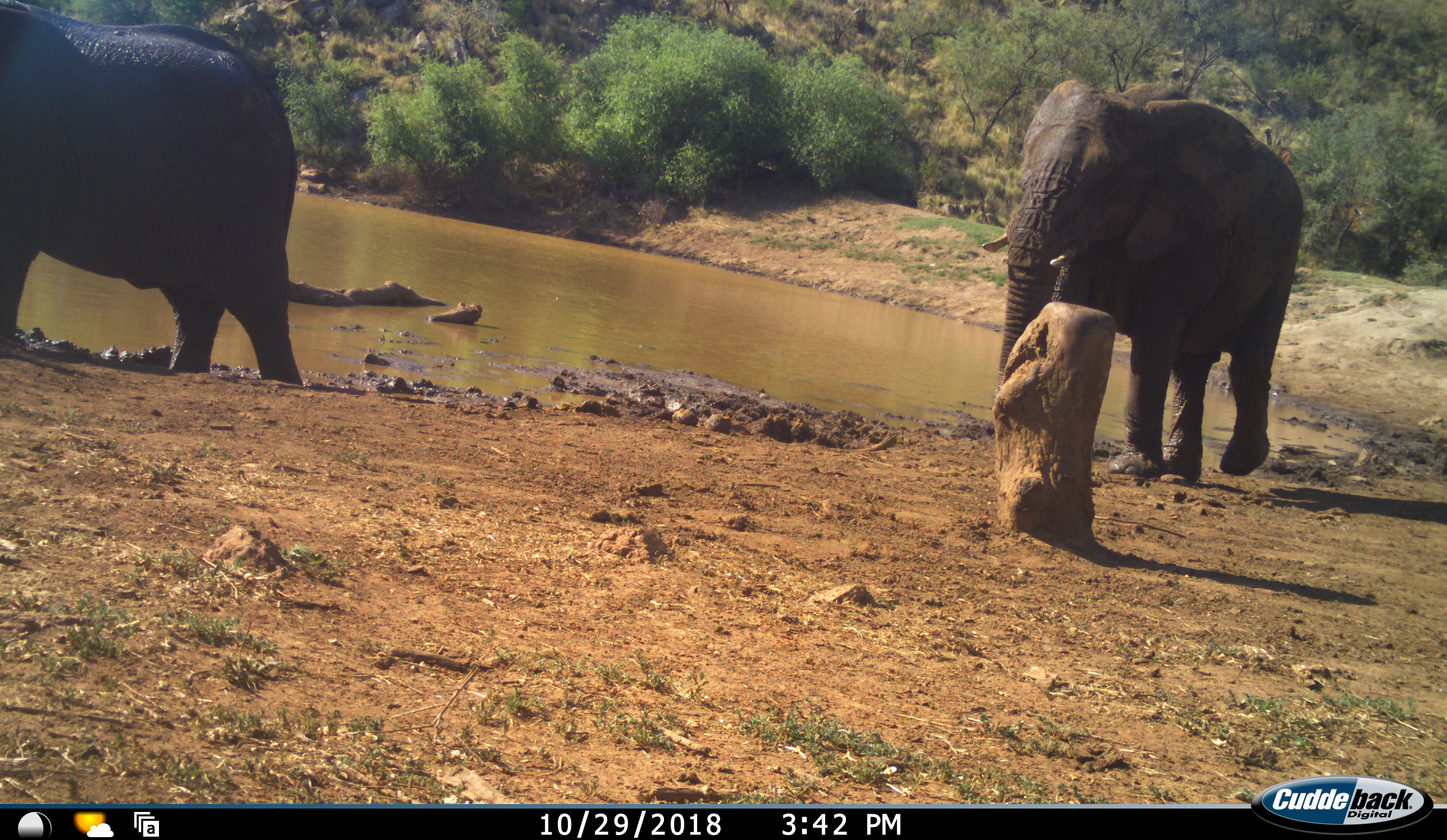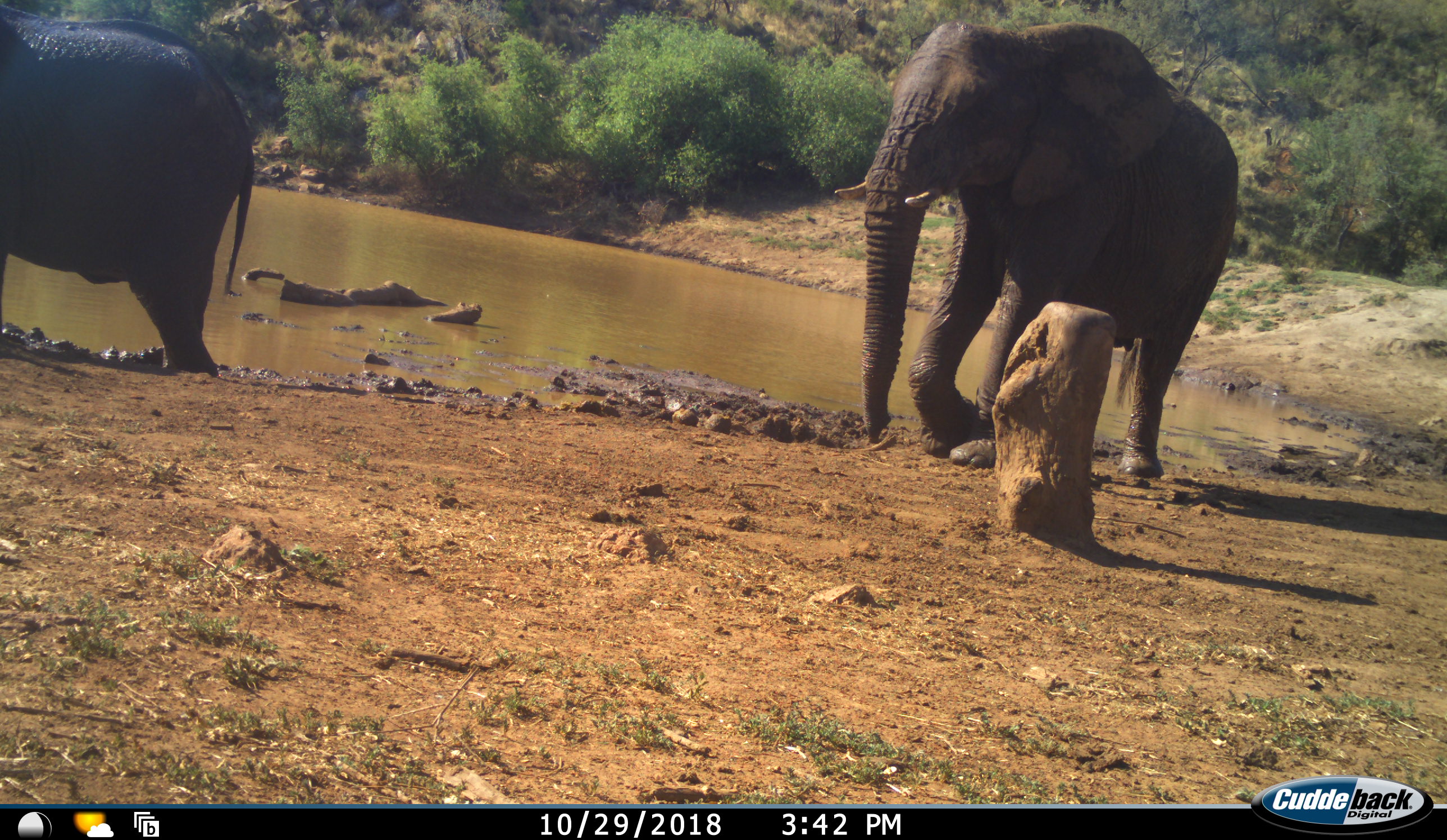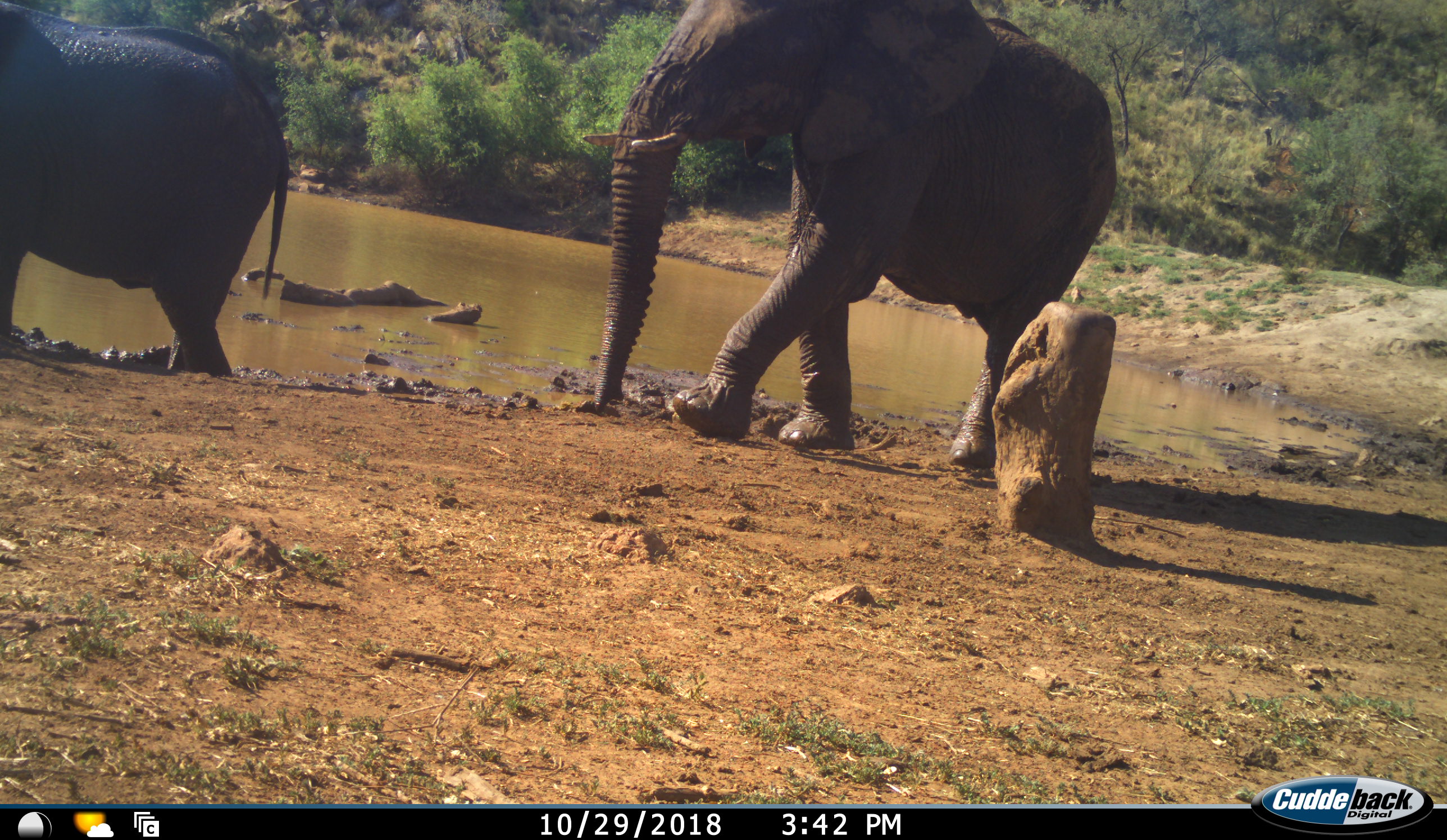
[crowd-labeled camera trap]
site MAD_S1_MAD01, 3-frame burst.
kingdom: Animalia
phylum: Chordata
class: Mammalia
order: Proboscidea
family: Elephantidae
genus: Loxodonta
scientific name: Loxodonta africana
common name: african bush elephant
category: elephant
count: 2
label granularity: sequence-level